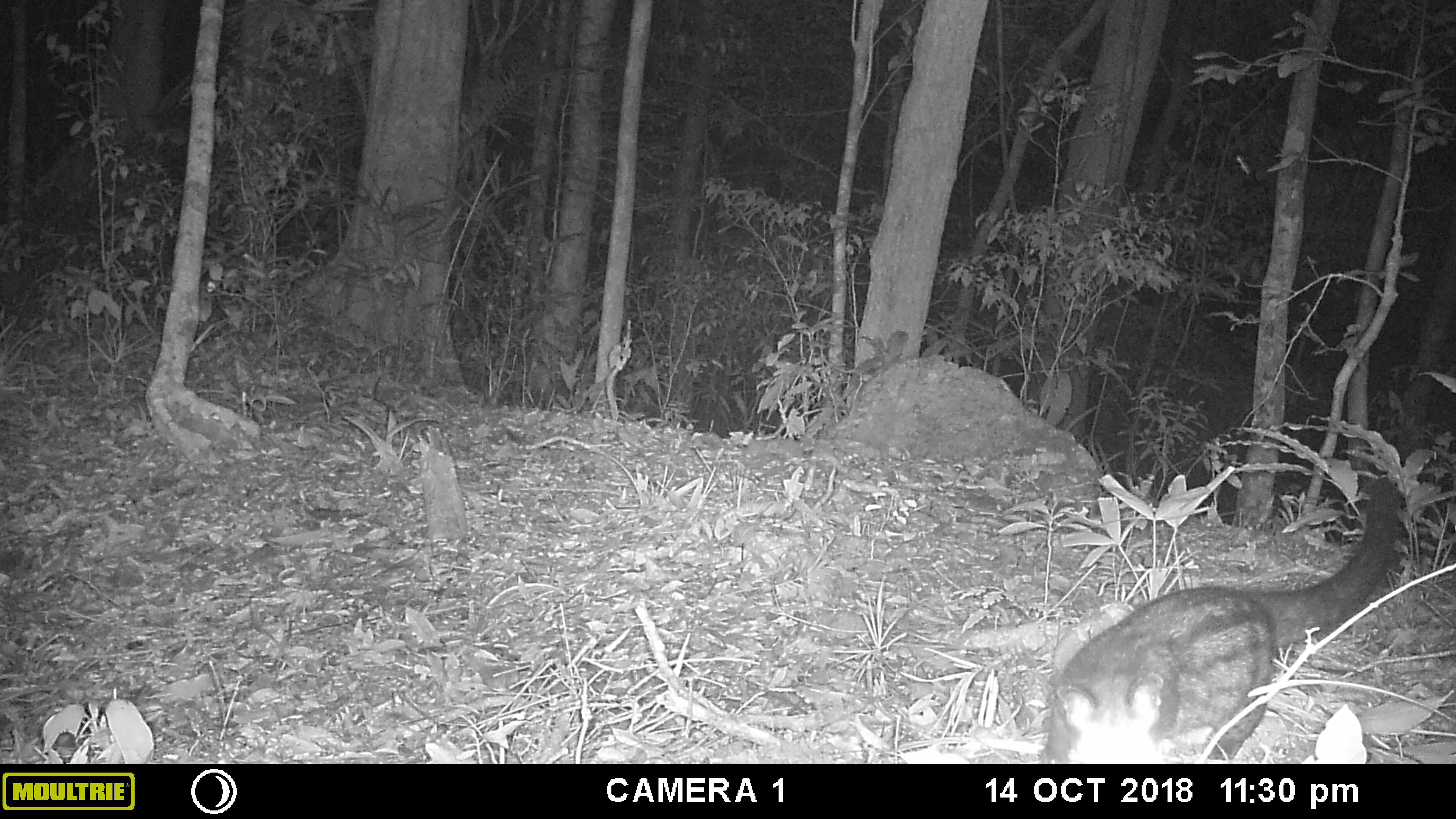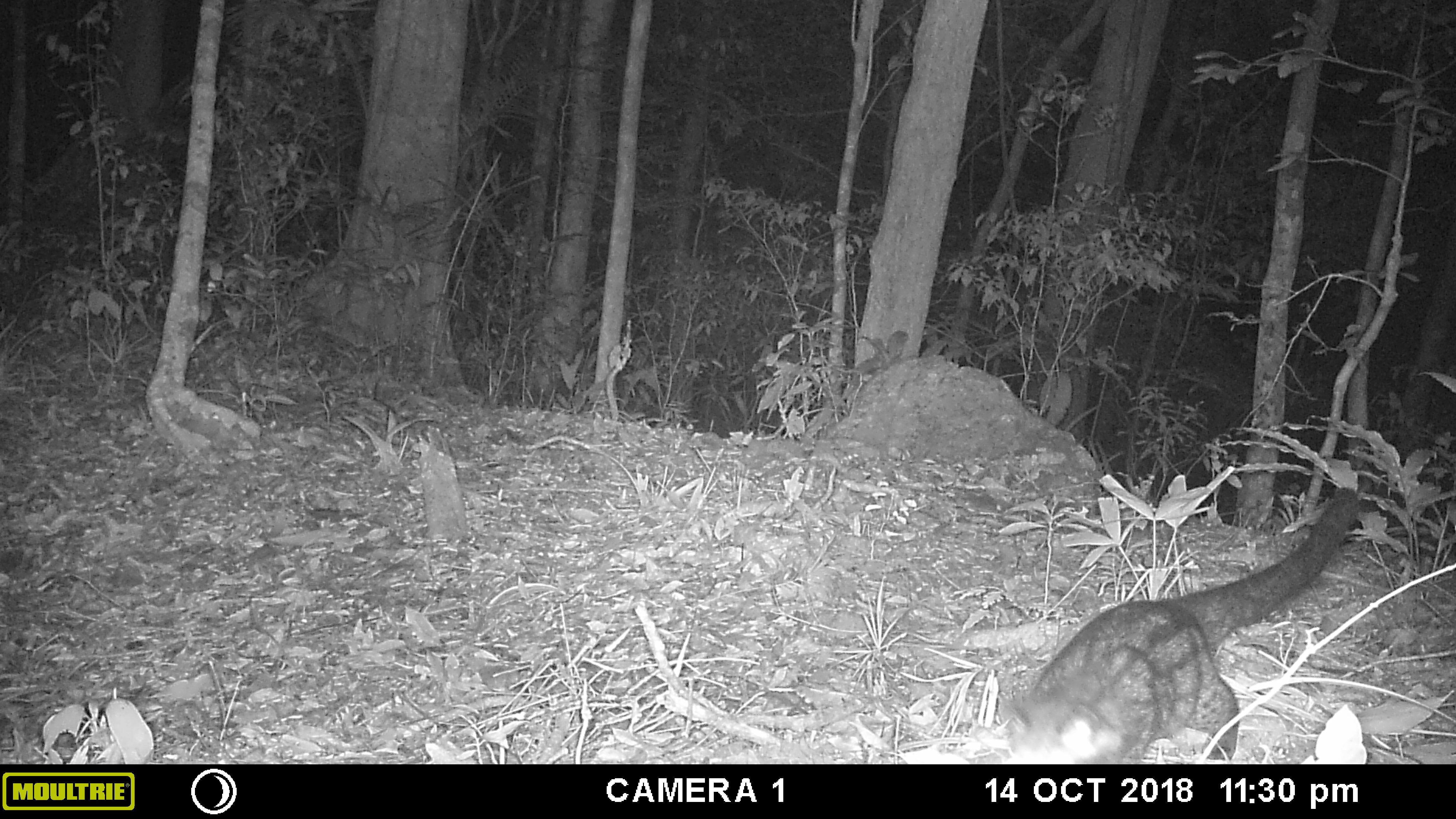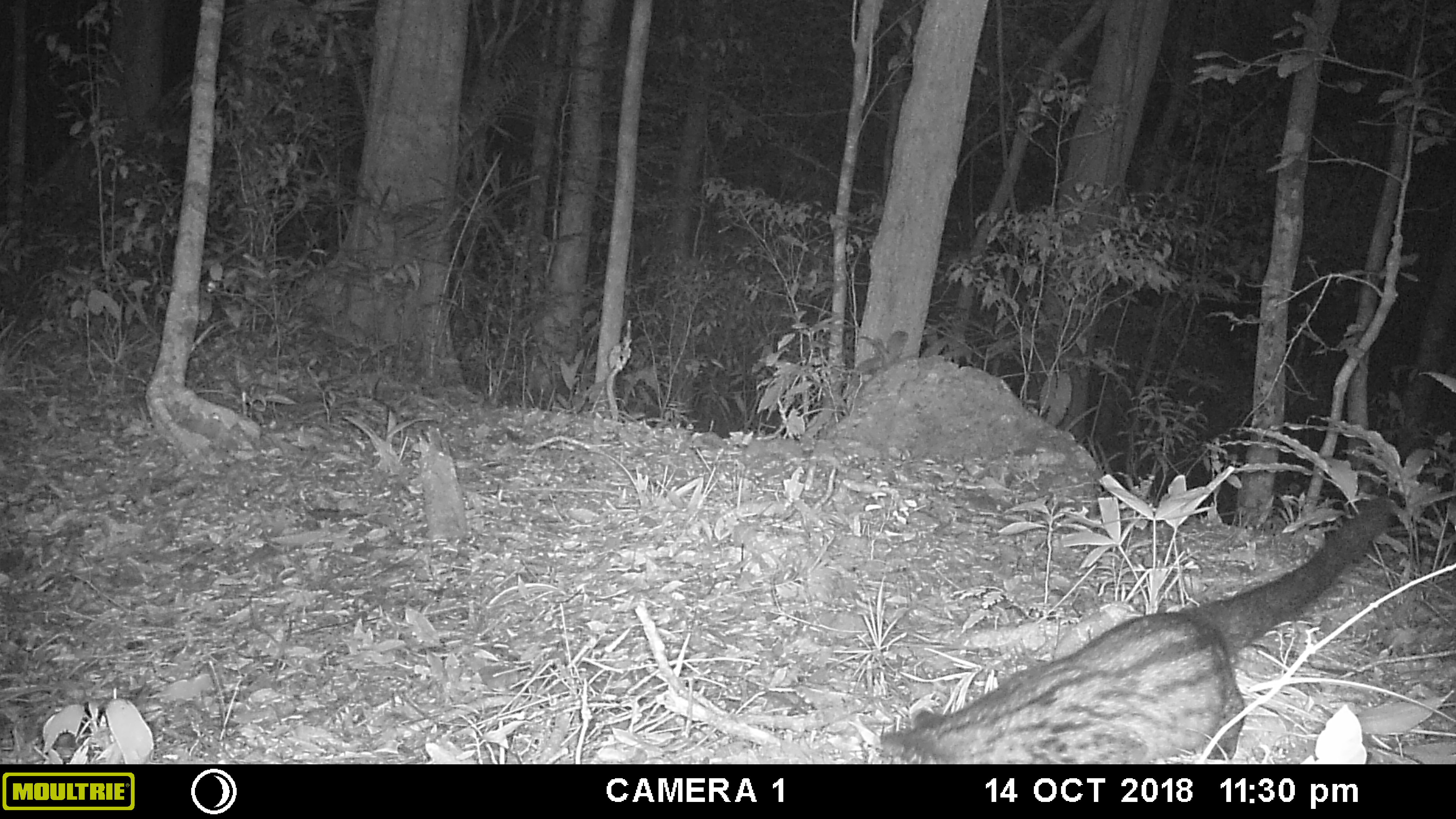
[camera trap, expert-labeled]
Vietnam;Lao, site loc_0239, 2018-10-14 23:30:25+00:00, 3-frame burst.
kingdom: Animalia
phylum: Chordata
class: Mammalia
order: Carnivora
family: Viverridae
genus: Paradoxurus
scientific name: Paradoxurus hermaphroditus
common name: common palm civet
Common palm civet (Paradoxurus hermaphroditus). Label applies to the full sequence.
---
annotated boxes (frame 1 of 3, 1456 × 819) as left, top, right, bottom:
common palm civet: 1033, 476, 1398, 764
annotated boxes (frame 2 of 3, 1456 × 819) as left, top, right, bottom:
common palm civet: 996, 483, 1361, 763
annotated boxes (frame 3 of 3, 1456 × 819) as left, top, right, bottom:
common palm civet: 872, 496, 1392, 763